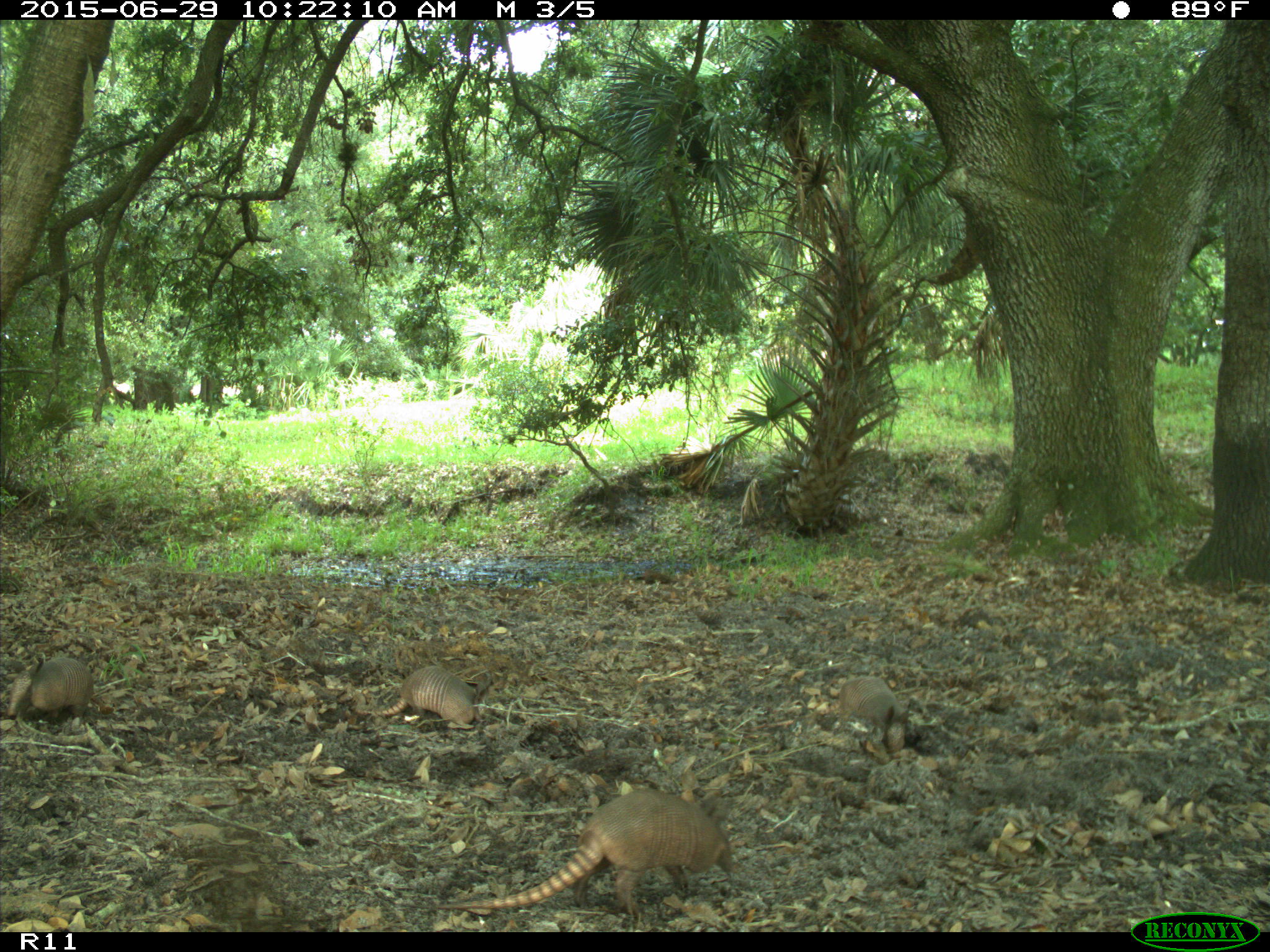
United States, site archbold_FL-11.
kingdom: Animalia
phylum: Chordata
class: Mammalia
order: Cingulata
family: Dasypodidae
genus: Dasypus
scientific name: Dasypus novemcinctus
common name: nine-banded armadillo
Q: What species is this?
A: Dasypus novemcinctus (nine-banded armadillo).